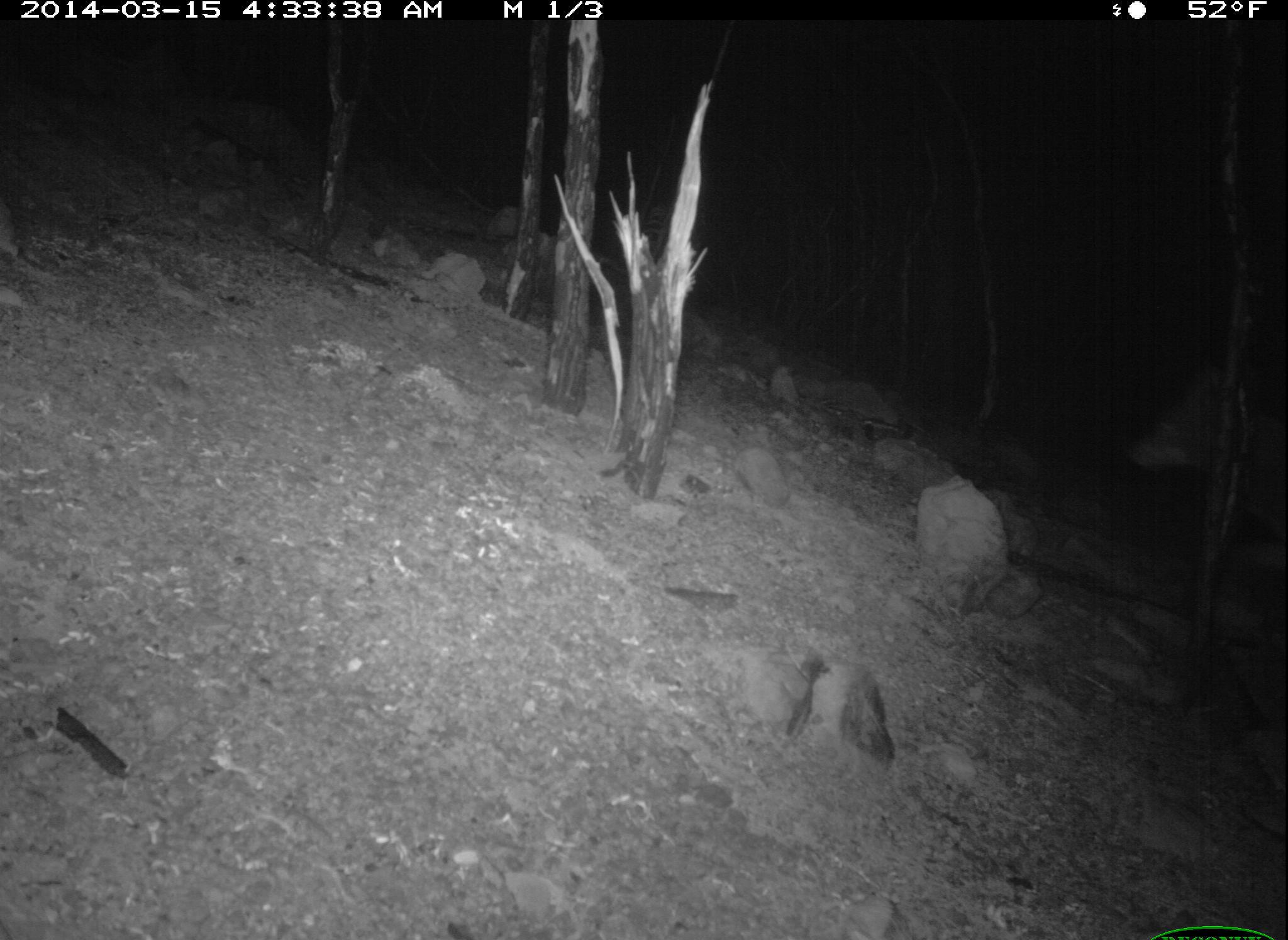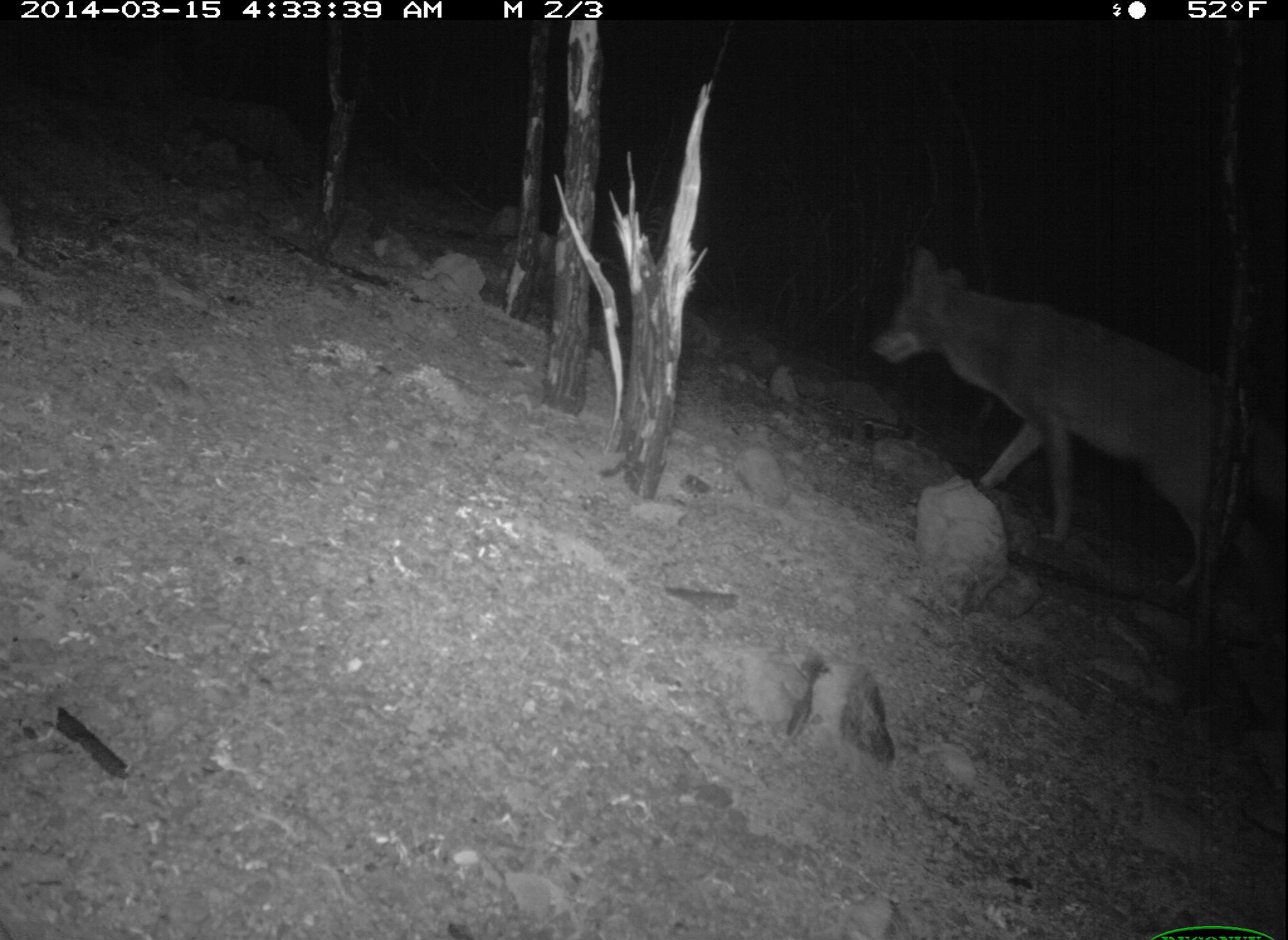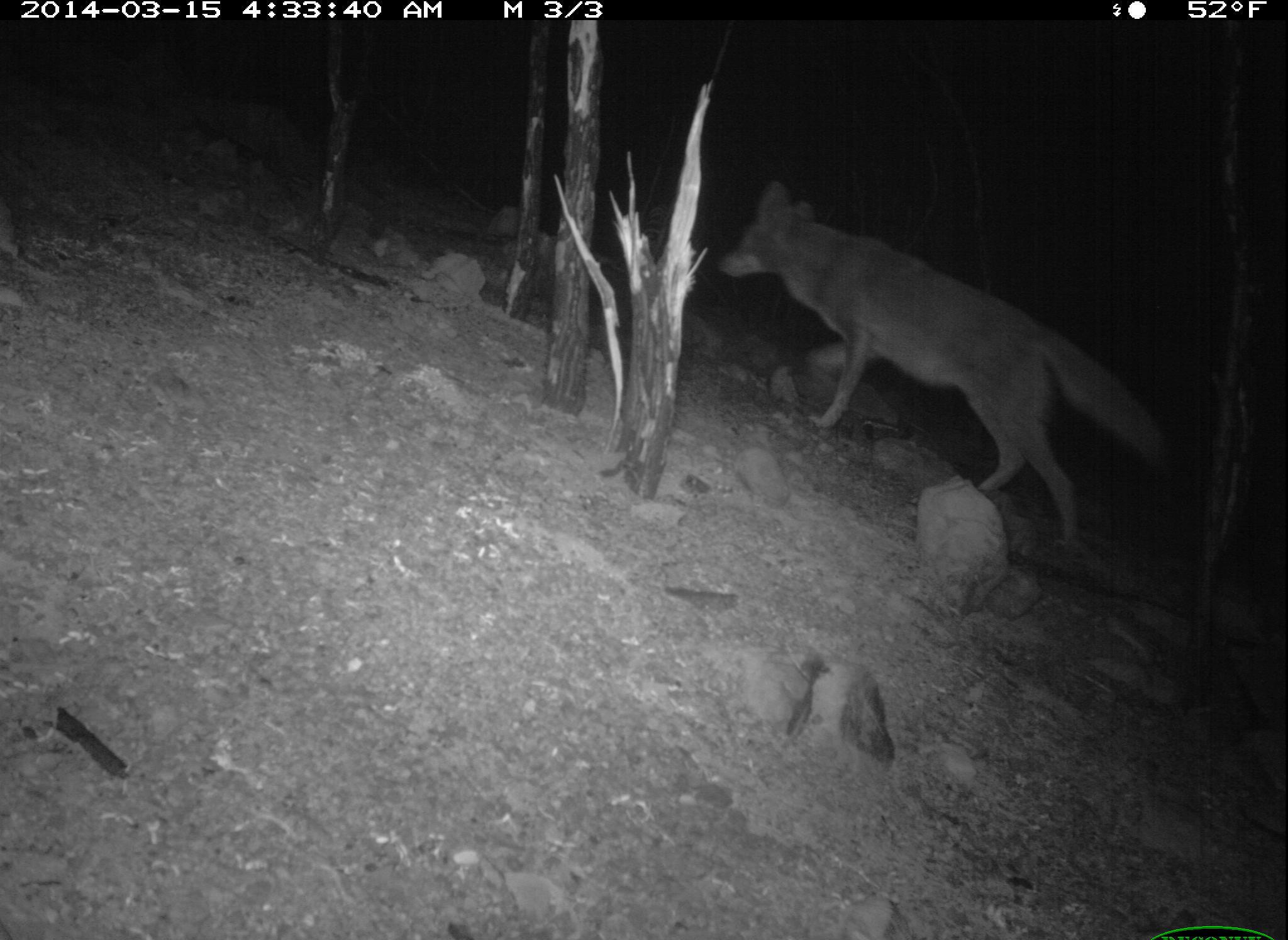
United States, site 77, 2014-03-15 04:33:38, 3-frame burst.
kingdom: Animalia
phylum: Chordata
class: Mammalia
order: Carnivora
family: Canidae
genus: Canis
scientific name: Canis latrans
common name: coyote